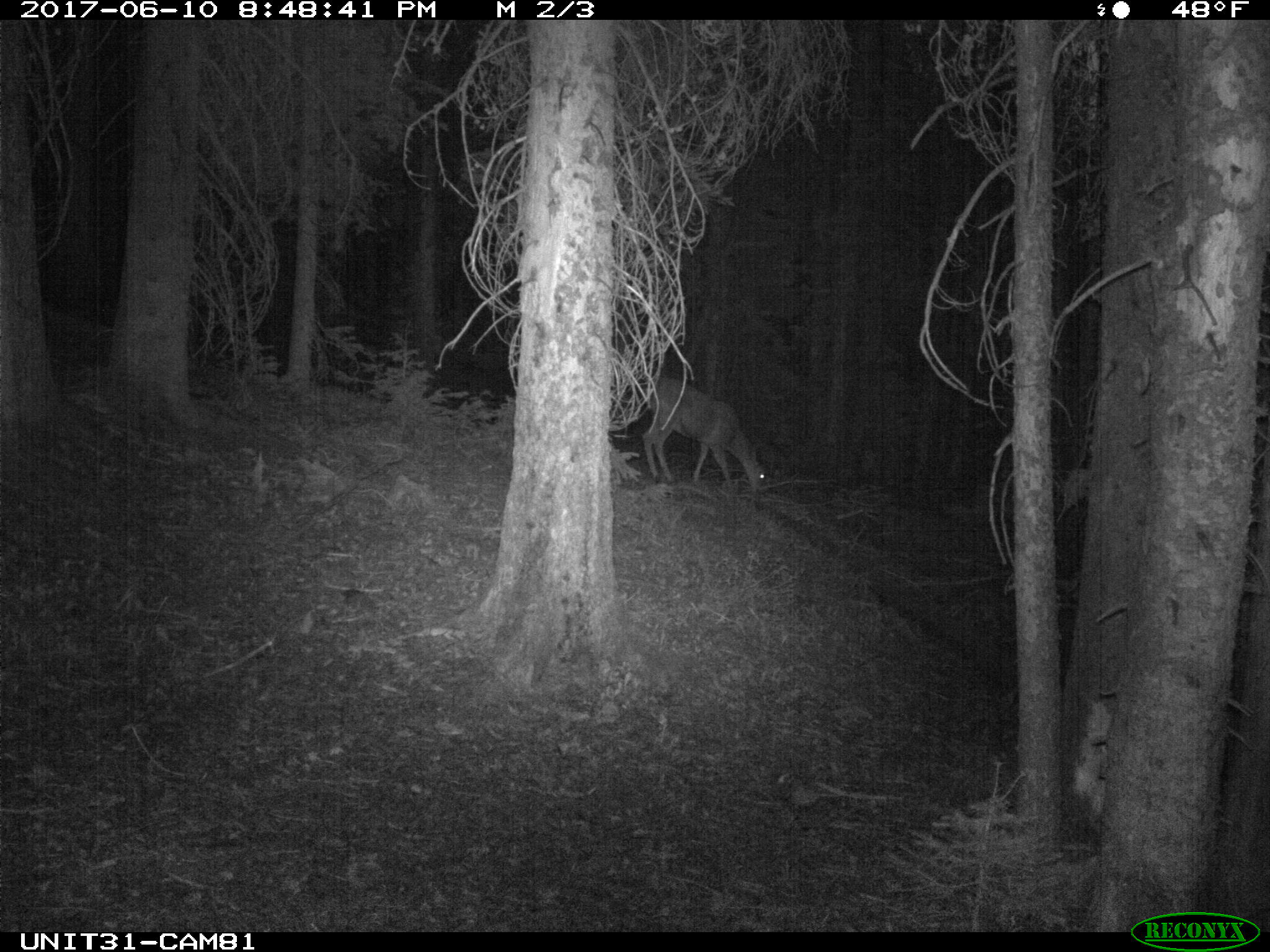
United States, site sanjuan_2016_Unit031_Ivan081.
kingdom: Animalia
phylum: Chordata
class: Mammalia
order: Artiodactyla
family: Cervidae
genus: Odocoileus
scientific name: Odocoileus hemionus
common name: mule deer